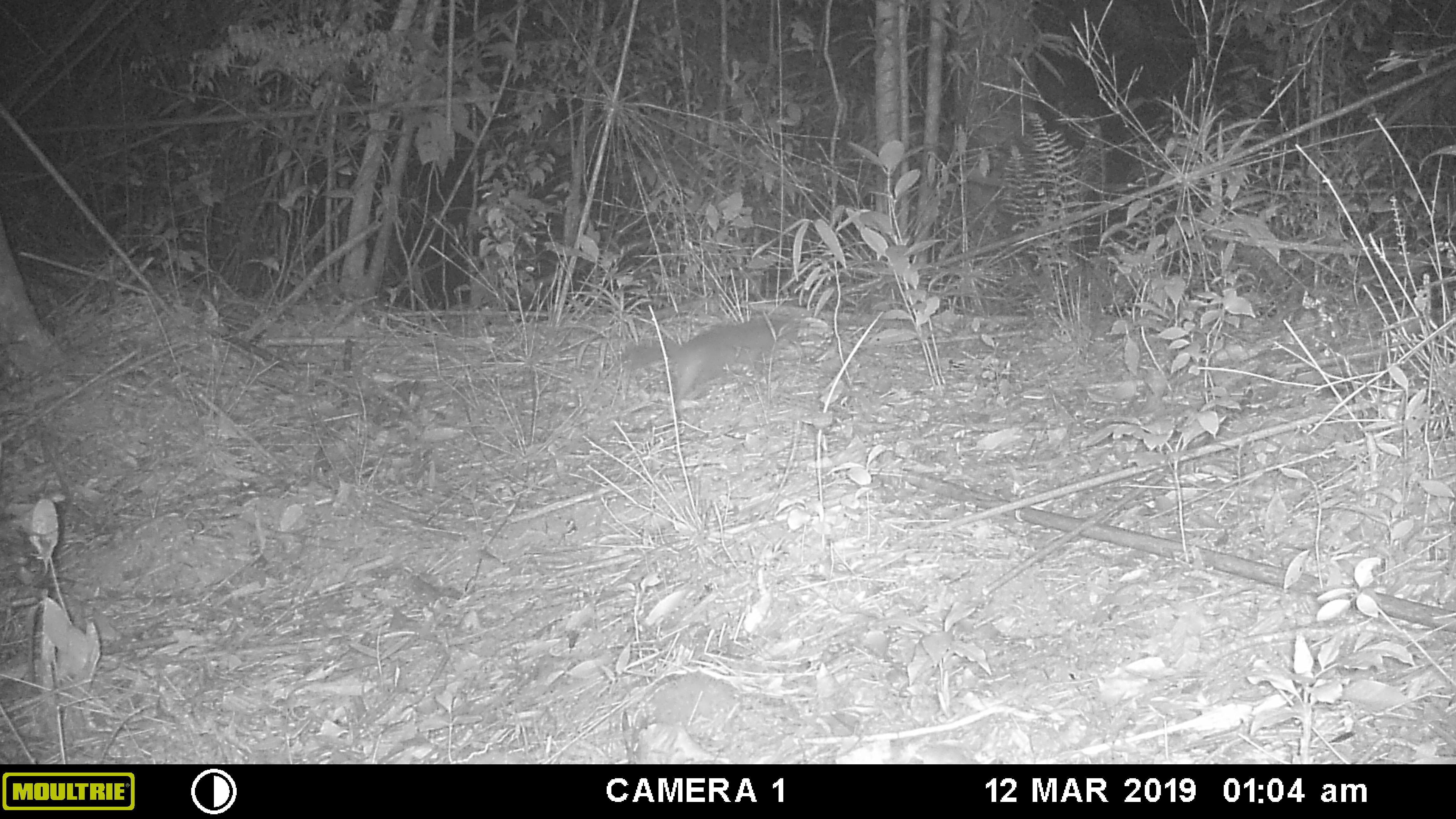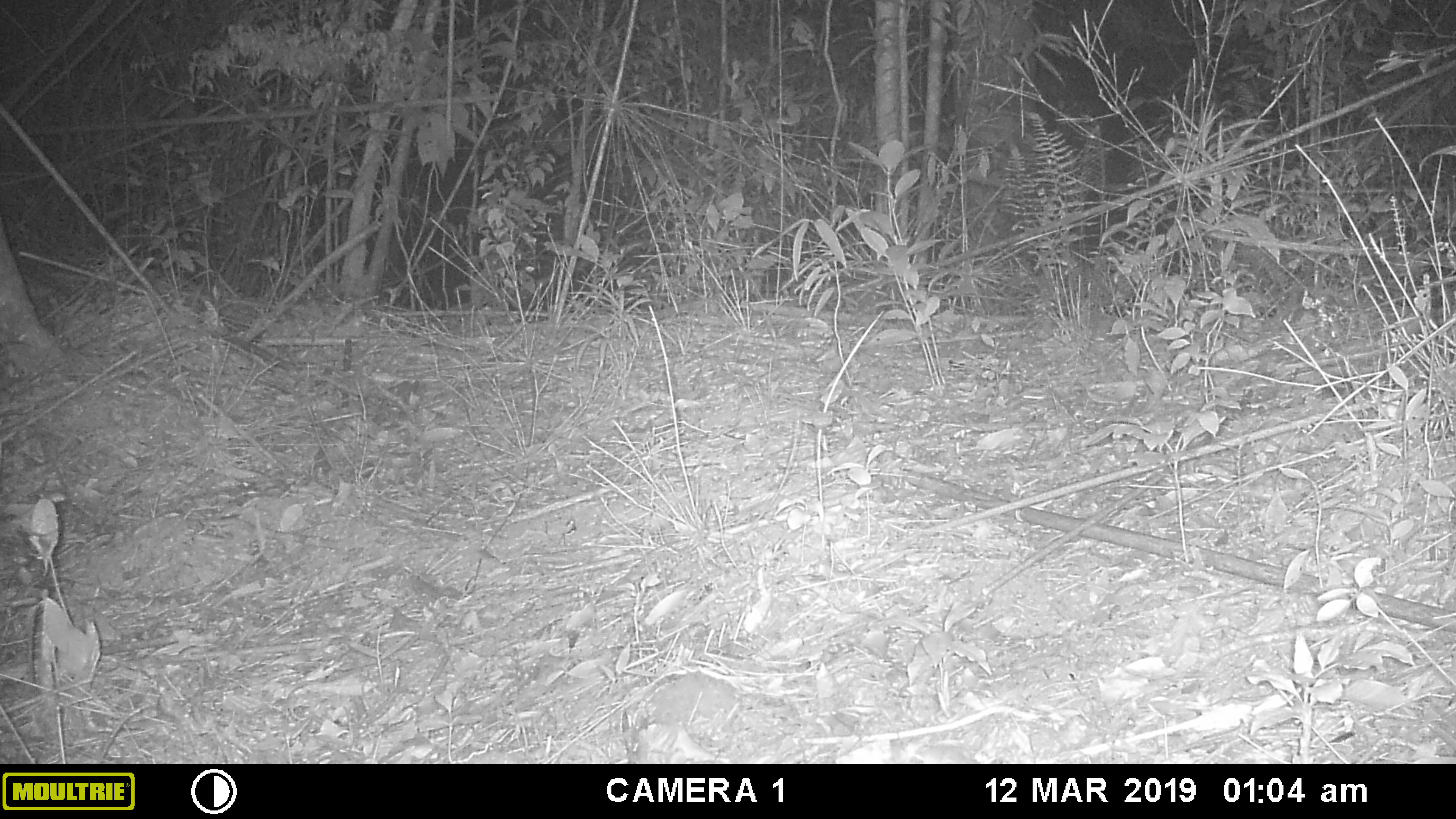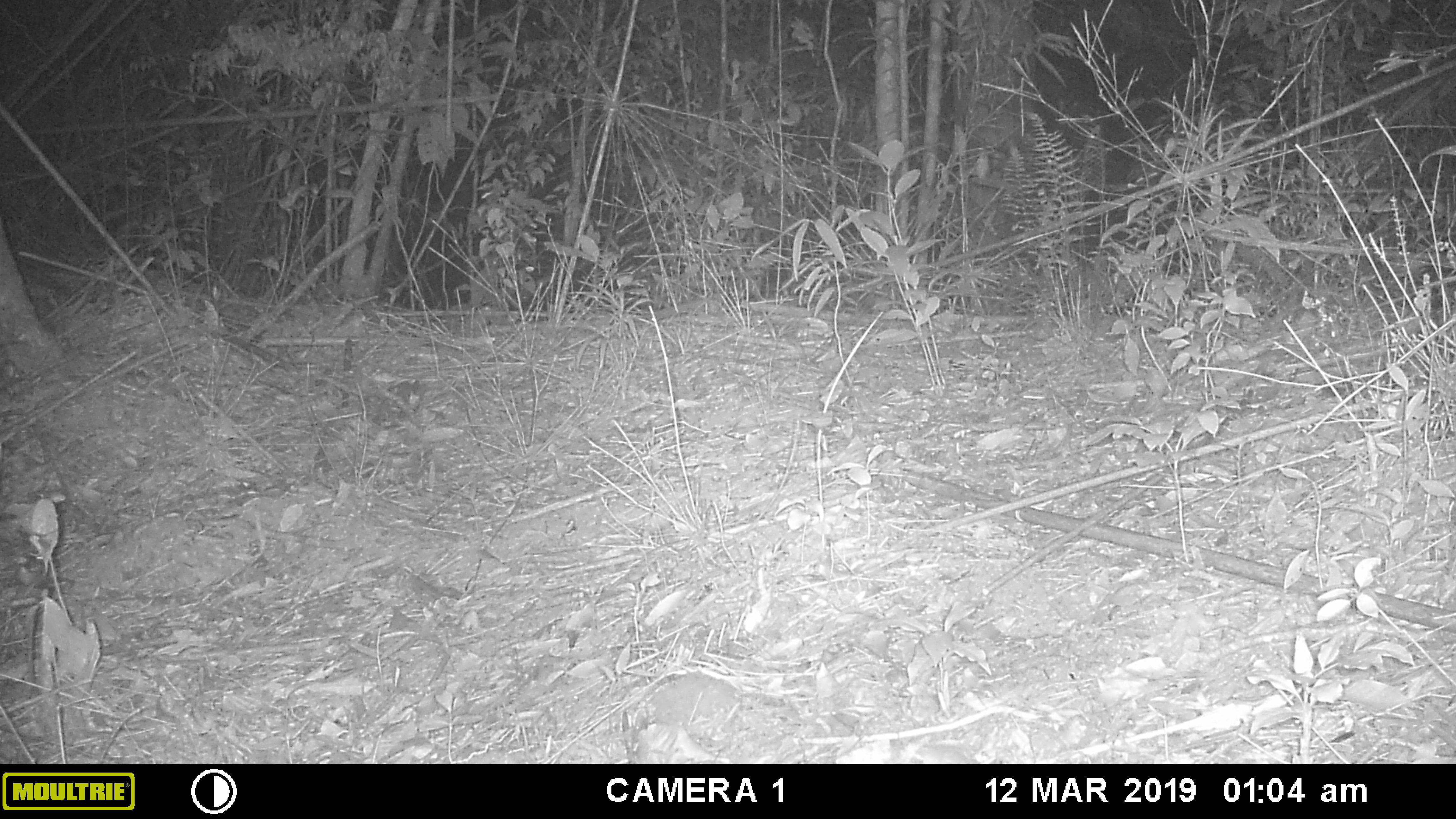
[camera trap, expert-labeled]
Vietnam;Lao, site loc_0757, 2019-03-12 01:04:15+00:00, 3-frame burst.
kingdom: Animalia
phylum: Chordata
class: Mammalia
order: Carnivora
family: Mustelidae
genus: Melogale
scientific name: Melogale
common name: ferret badger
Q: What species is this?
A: Ferret badger (Melogale).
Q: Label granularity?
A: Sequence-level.